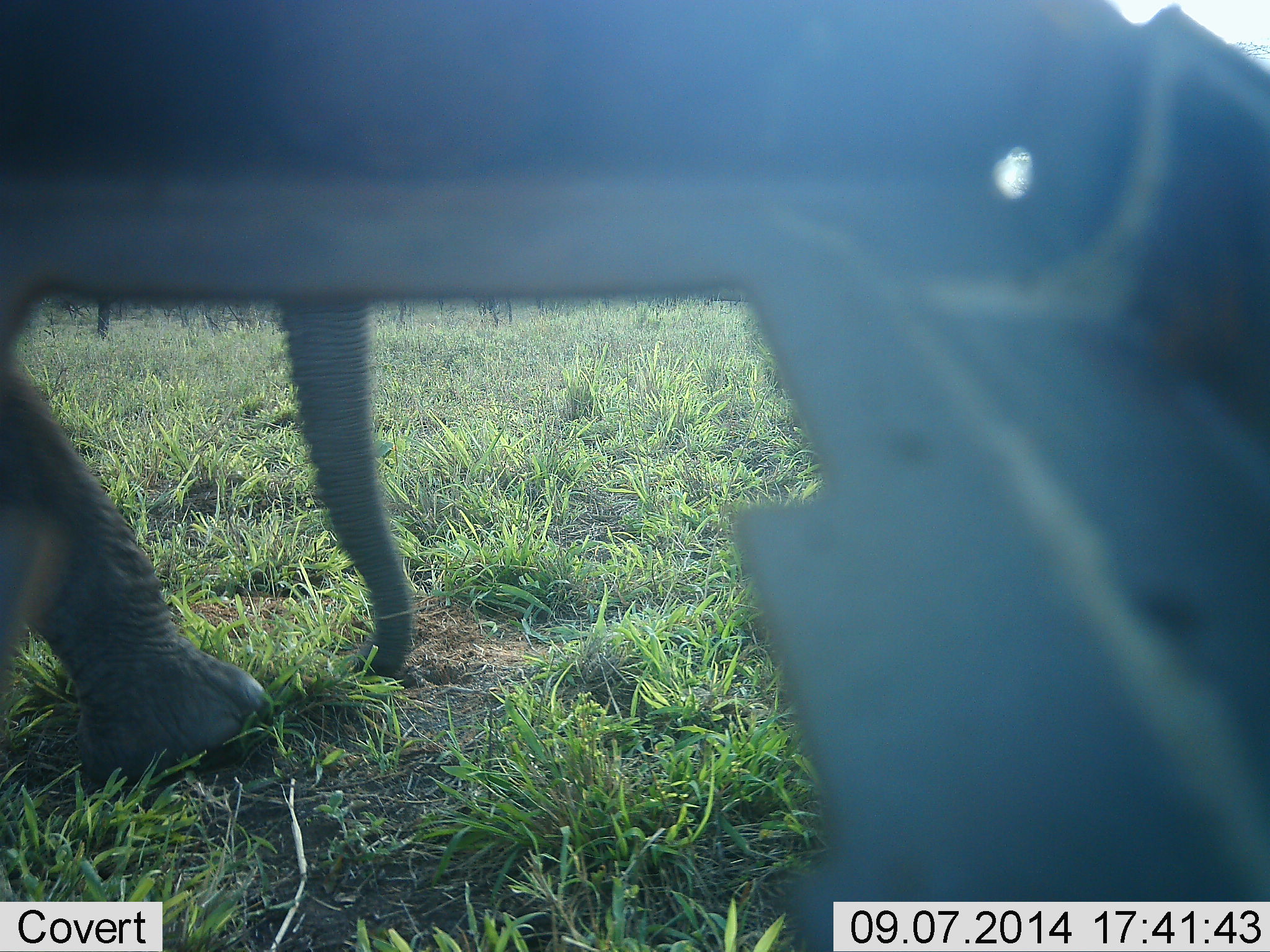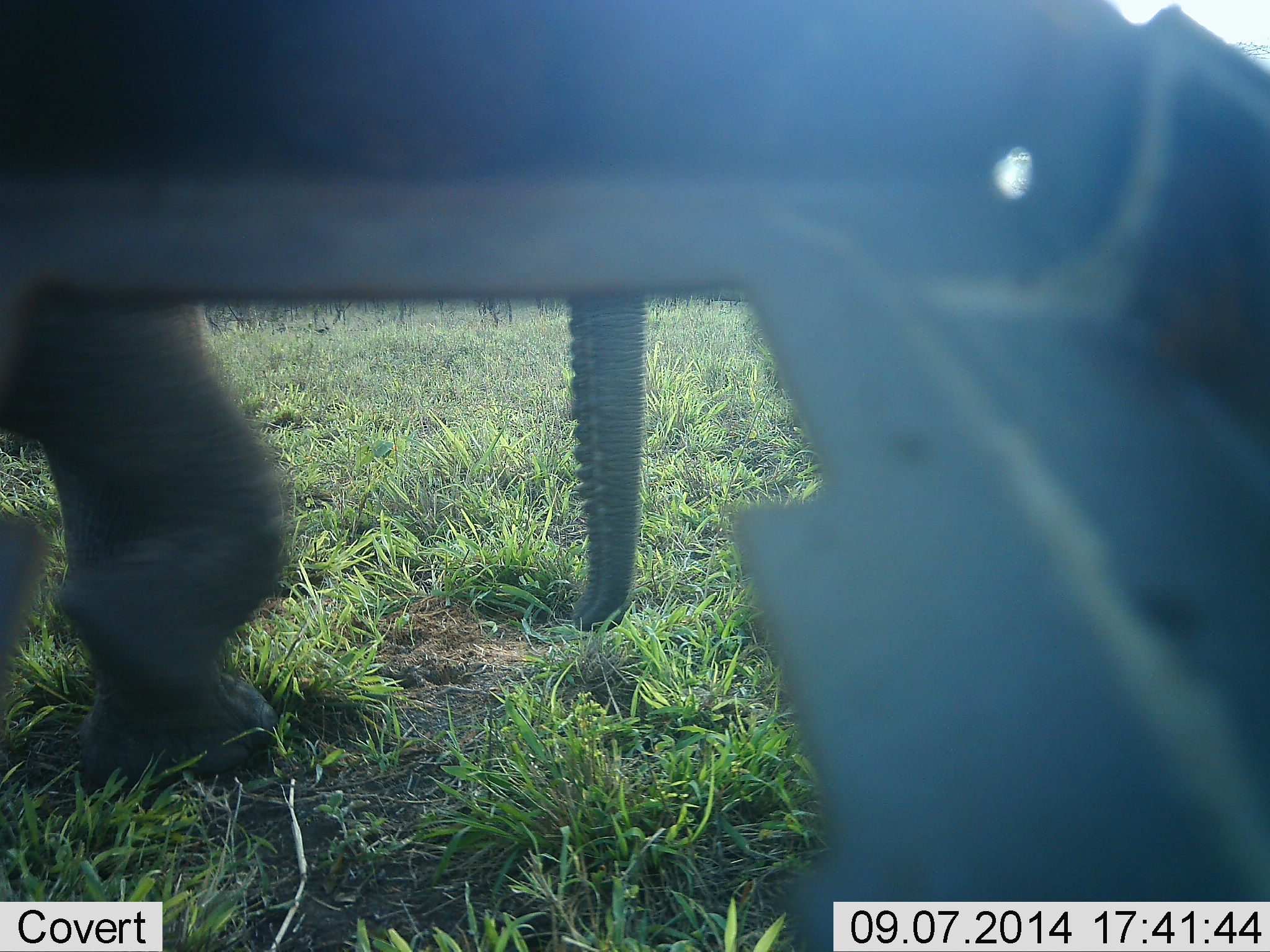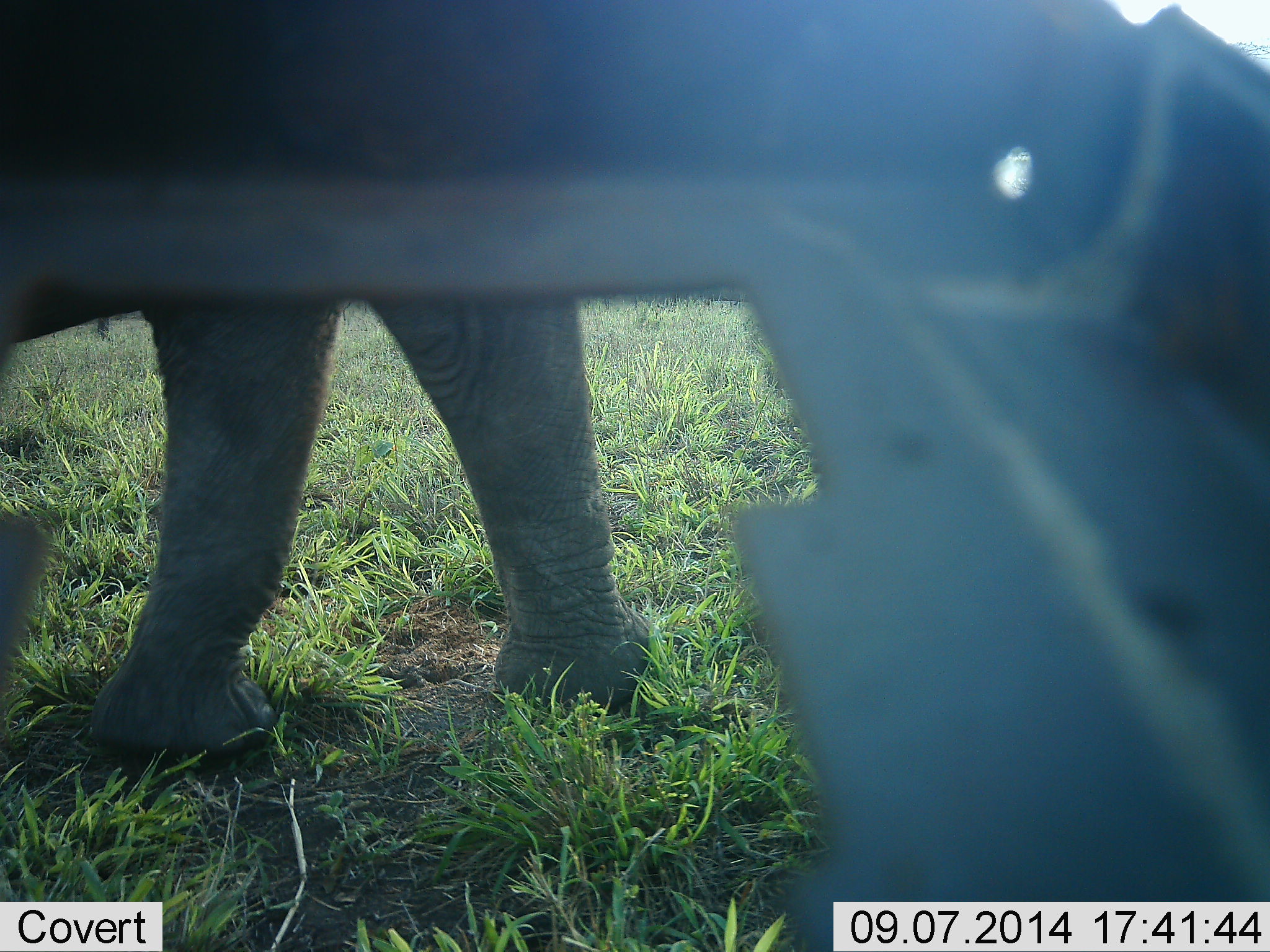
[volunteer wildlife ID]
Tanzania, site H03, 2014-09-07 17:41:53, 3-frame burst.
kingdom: Animalia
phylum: Chordata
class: Mammalia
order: Proboscidea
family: Elephantidae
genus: Loxodonta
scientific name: Loxodonta africana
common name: african bush elephant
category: elephant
Elephant (african bush elephant) (Loxodonta africana), count 1. Behavior (volunteer vote fractions): standing 10%, resting 0%, moving 90%, interacting 0%. Young present (vote fraction): 10%. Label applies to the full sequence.